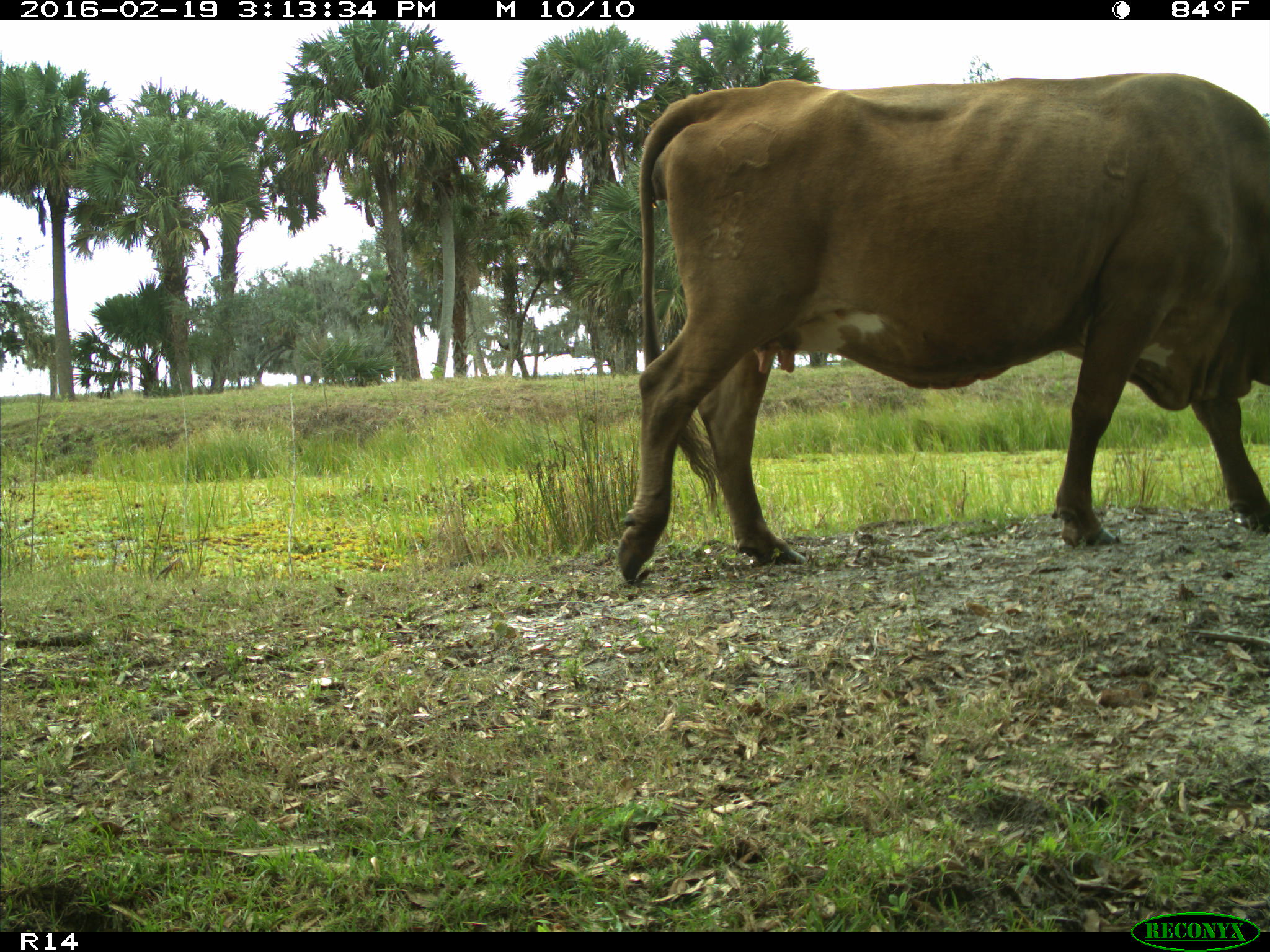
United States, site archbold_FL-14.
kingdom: Animalia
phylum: Chordata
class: Mammalia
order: Artiodactyla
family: Bovidae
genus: Bos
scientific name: Bos taurus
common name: domestic cow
Bos taurus (domestic cow).